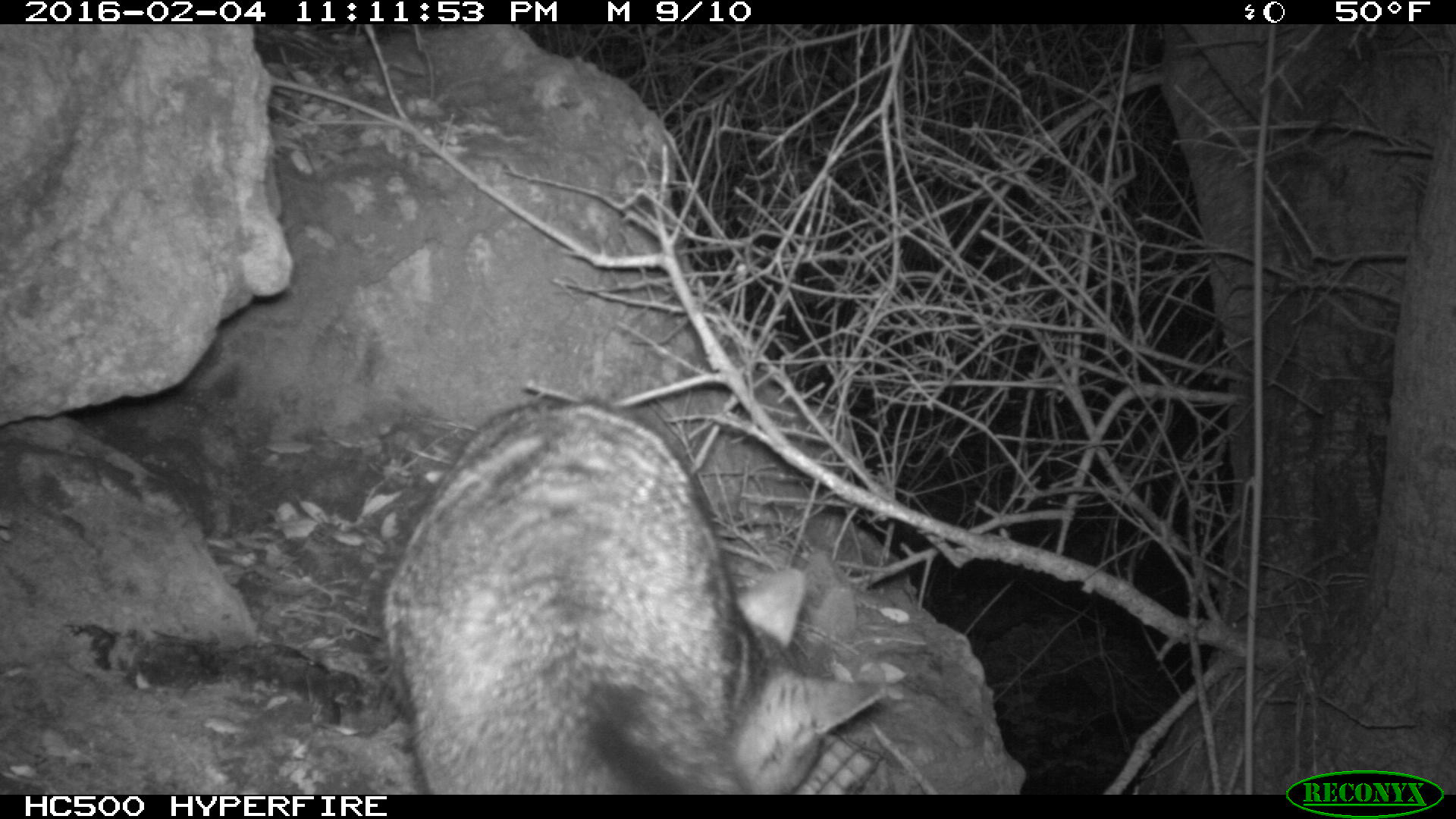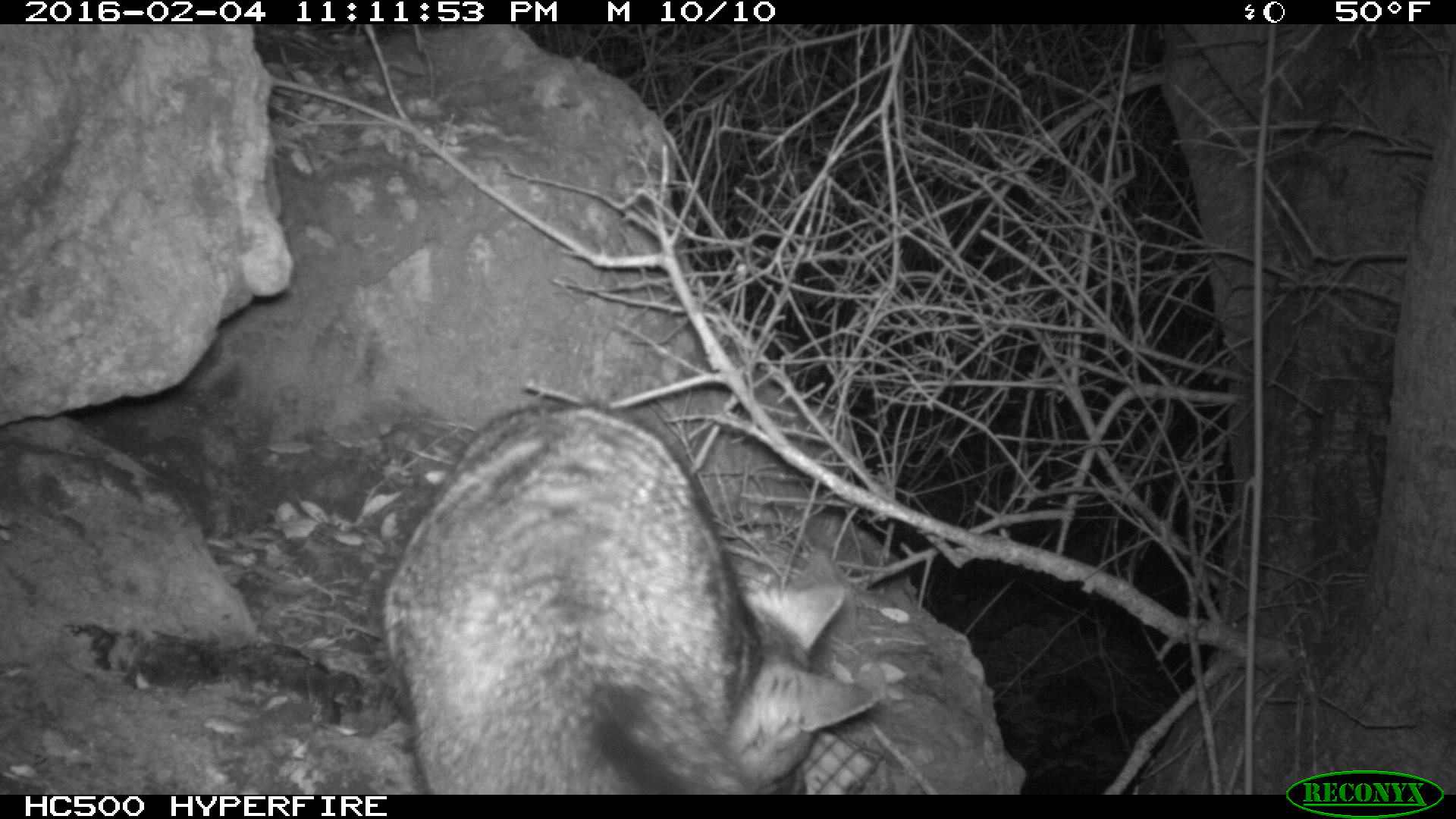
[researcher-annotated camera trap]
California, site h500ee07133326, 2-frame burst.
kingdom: Animalia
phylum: Chordata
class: Mammalia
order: Carnivora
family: Canidae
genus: Urocyon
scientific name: Urocyon littoralis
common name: island fox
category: fox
Fox (island fox) (Urocyon littoralis).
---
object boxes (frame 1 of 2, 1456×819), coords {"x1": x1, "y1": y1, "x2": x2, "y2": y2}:
fox: {"x1": 383, "y1": 390, "x2": 891, "y2": 794}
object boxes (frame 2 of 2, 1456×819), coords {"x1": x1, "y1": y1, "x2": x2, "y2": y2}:
fox: {"x1": 364, "y1": 403, "x2": 884, "y2": 791}